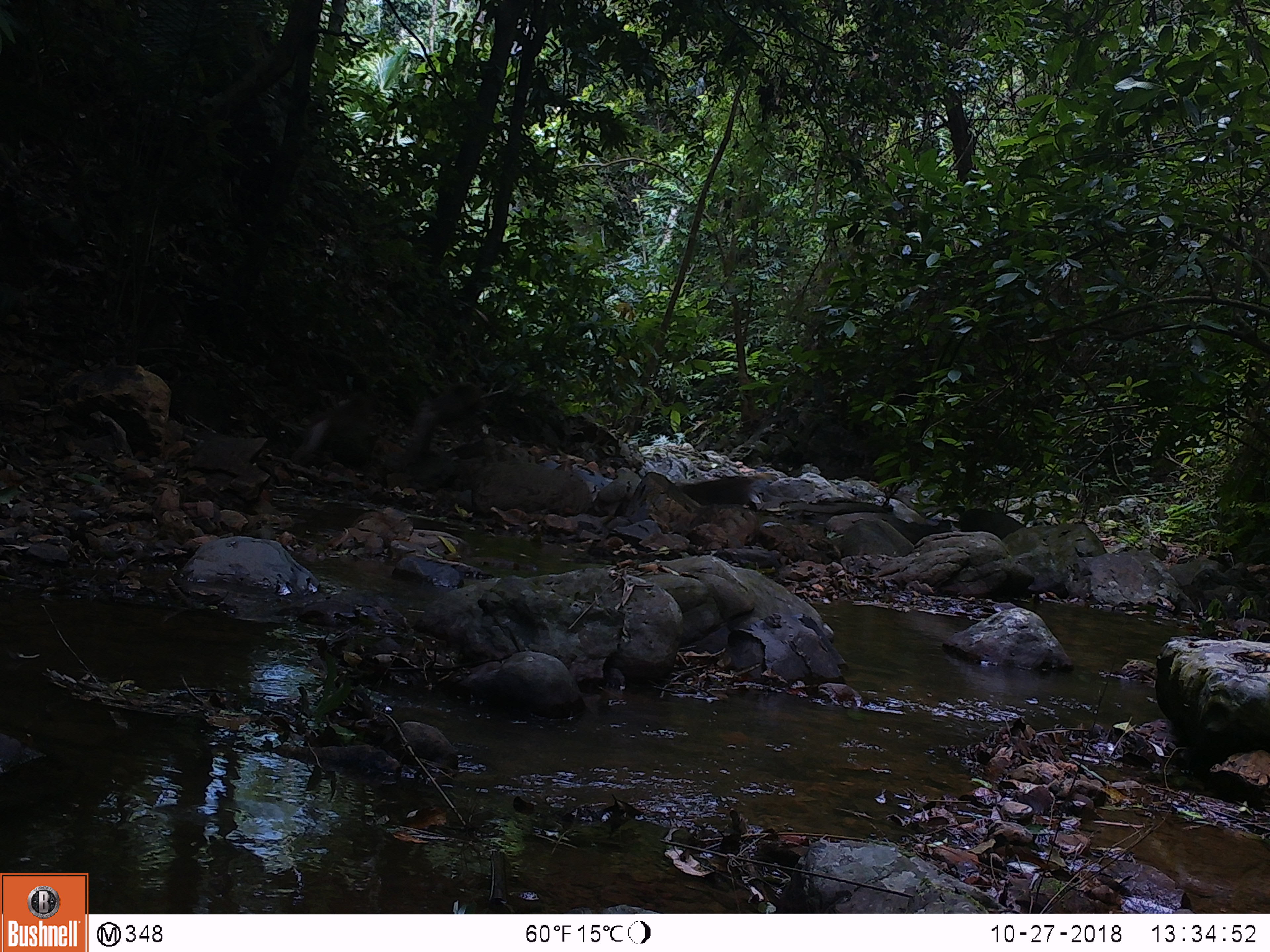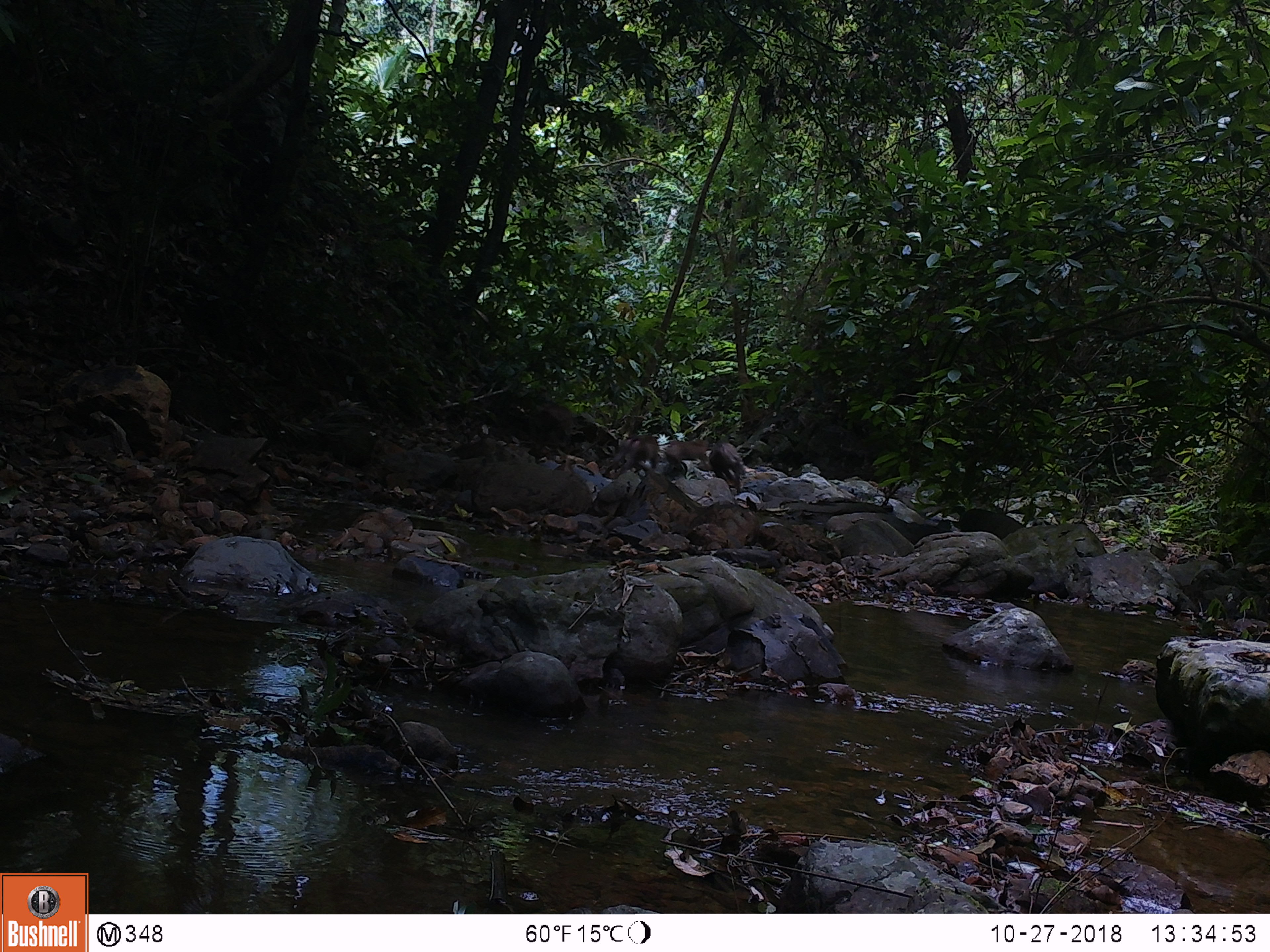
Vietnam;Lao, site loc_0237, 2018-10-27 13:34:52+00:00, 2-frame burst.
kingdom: Animalia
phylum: Chordata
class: Mammalia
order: Primates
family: Cercopithecidae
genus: Macaca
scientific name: Macaca nemestrina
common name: pig-tailed macaque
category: pig tailed macaque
Pig tailed macaque (pig-tailed macaque) (Macaca nemestrina). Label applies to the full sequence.